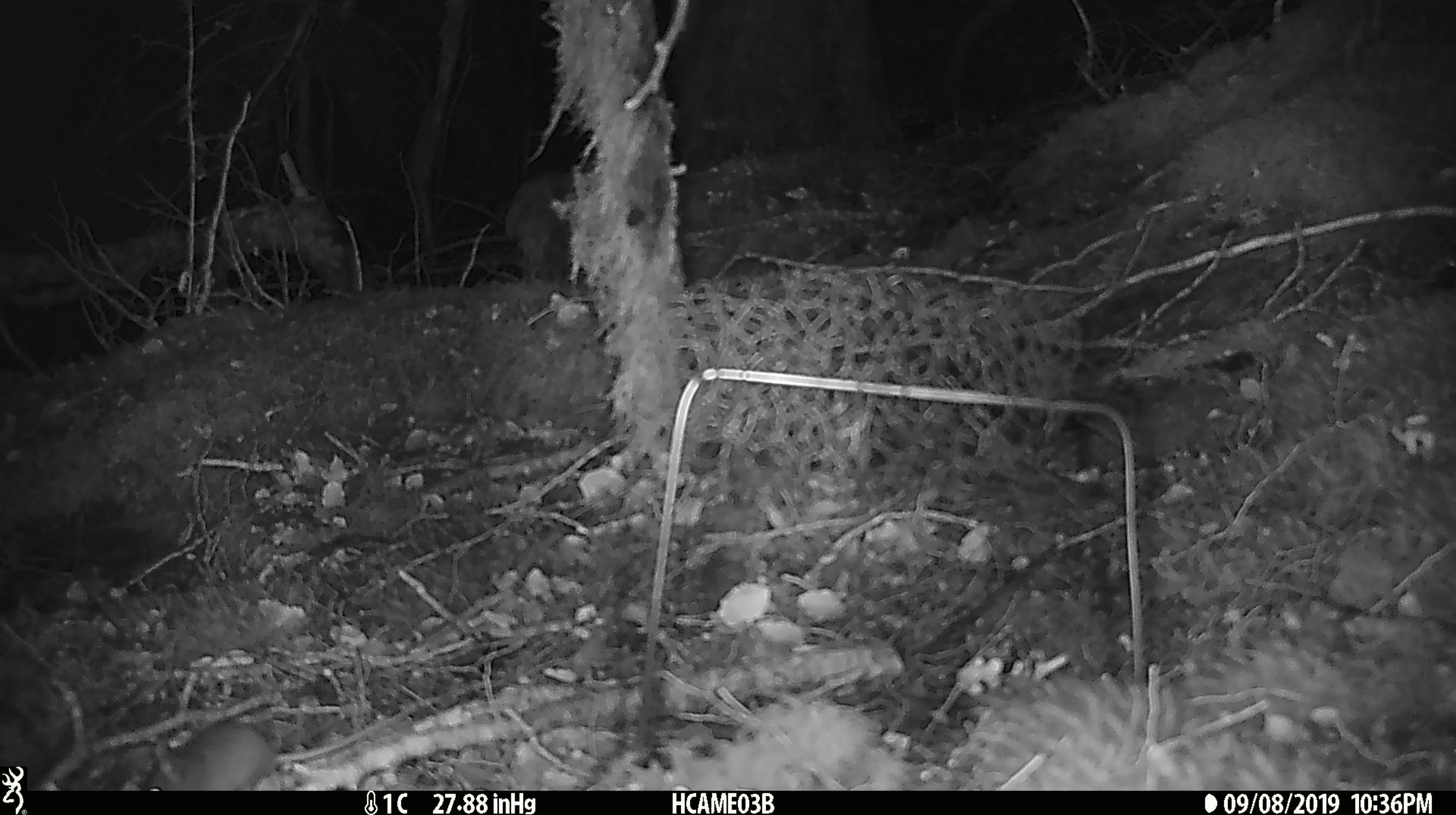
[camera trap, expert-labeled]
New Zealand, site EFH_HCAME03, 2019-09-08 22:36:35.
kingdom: Animalia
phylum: Chordata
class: Mammalia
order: Rodentia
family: Muridae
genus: Mus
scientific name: Mus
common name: mouse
Mouse (Mus).